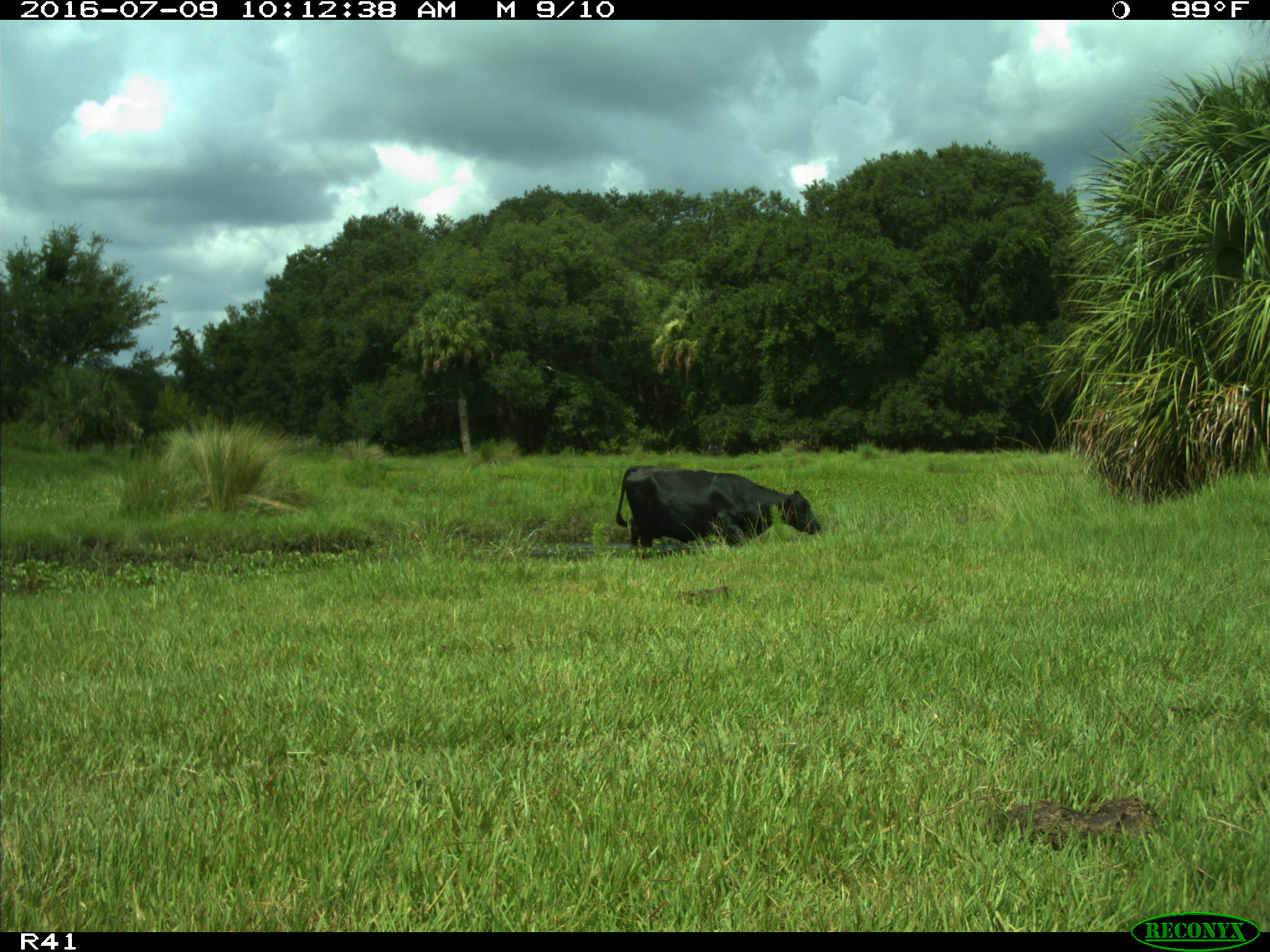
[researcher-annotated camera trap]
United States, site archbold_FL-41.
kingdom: Animalia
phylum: Chordata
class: Mammalia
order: Artiodactyla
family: Bovidae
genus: Bos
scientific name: Bos taurus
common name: domestic cow